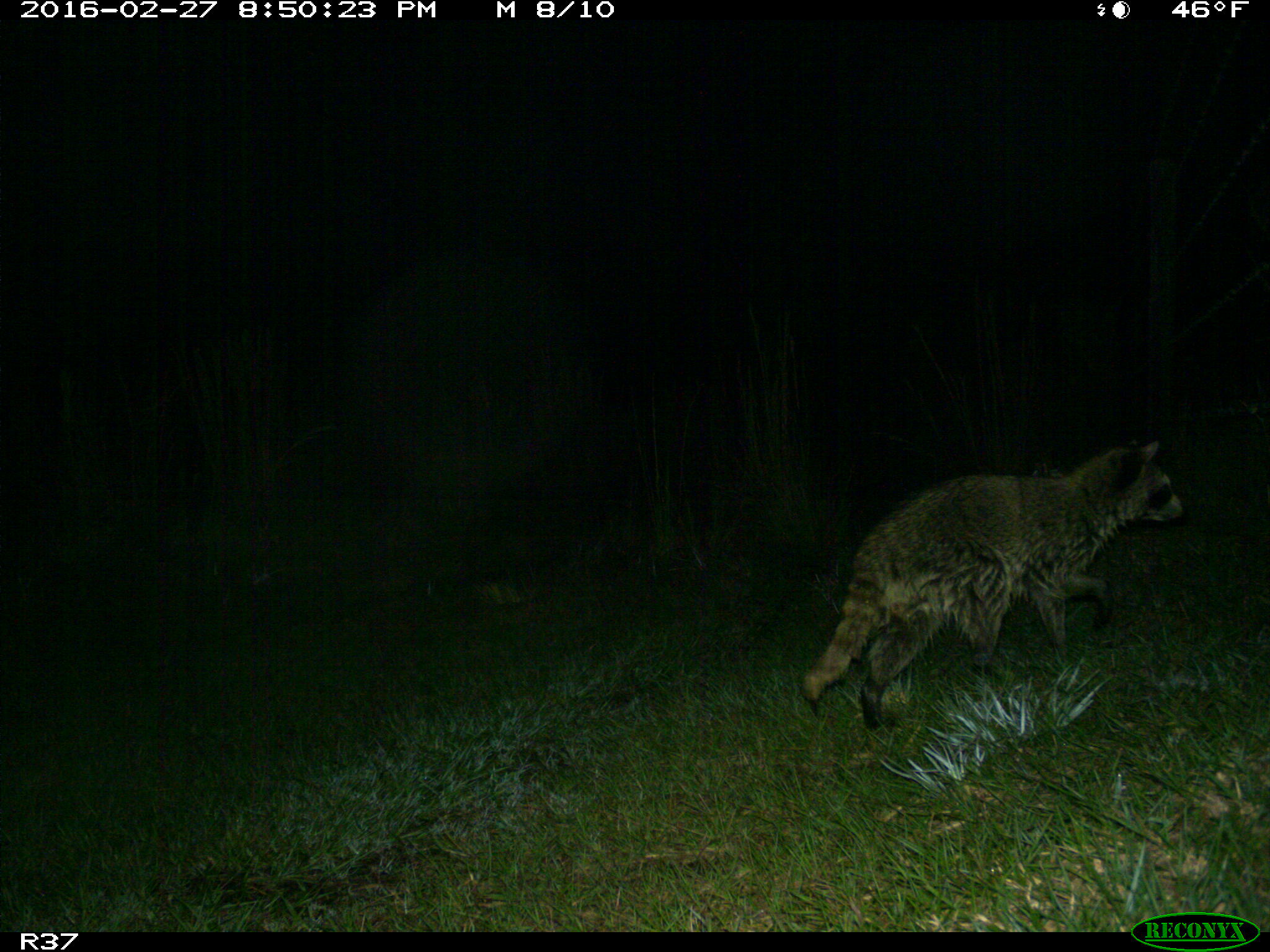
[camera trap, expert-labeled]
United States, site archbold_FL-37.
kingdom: Animalia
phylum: Chordata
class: Mammalia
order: Carnivora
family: Procyonidae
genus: Procyon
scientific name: Procyon lotor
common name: common raccoon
Procyon lotor (common raccoon).